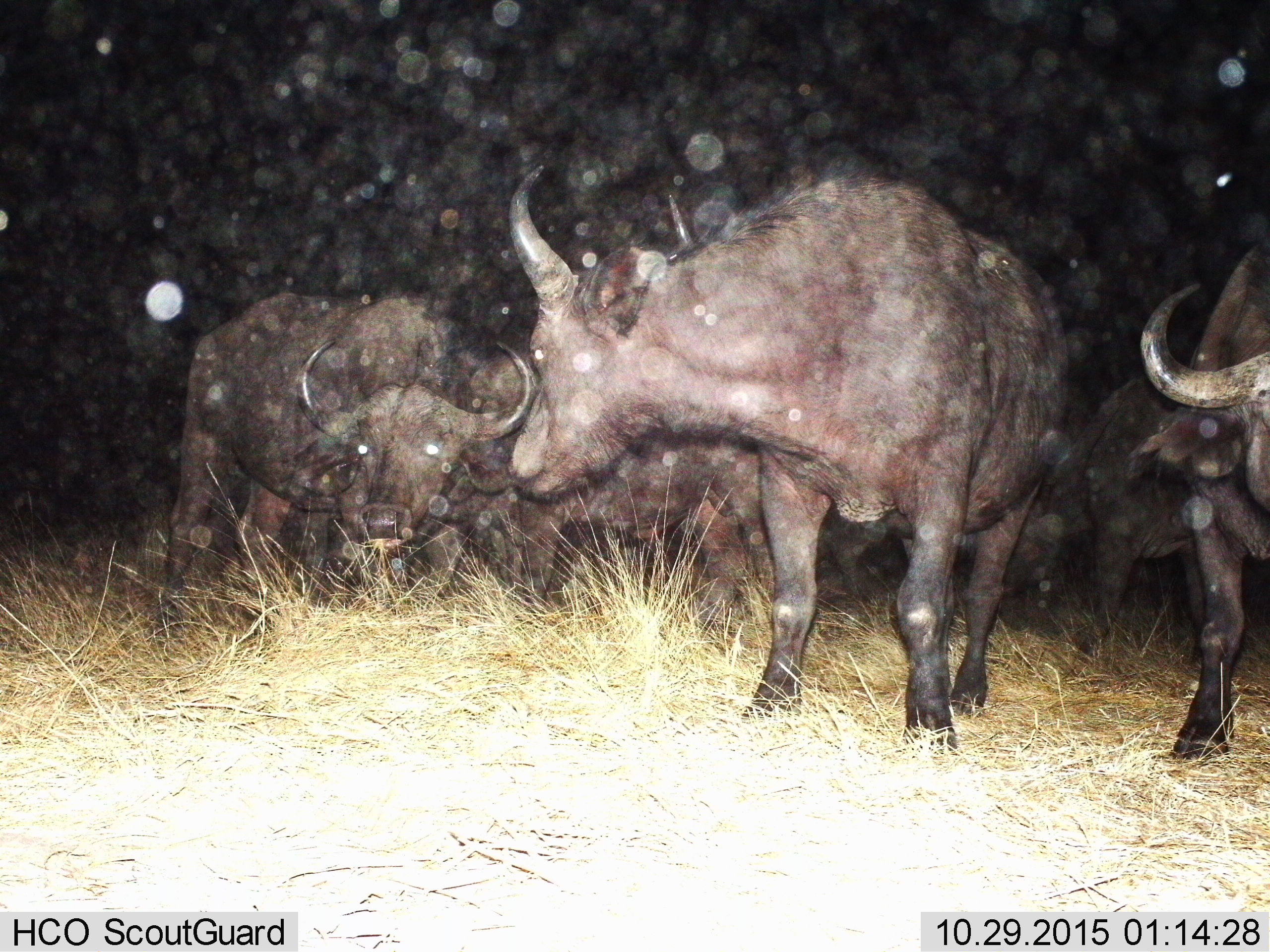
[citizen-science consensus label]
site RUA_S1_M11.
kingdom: Animalia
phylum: Chordata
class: Mammalia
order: Artiodactyla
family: Bovidae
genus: Syncerus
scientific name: Syncerus caffer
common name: african buffalo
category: buffalo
Buffalo (african buffalo) (Syncerus caffer), count 6. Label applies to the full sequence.